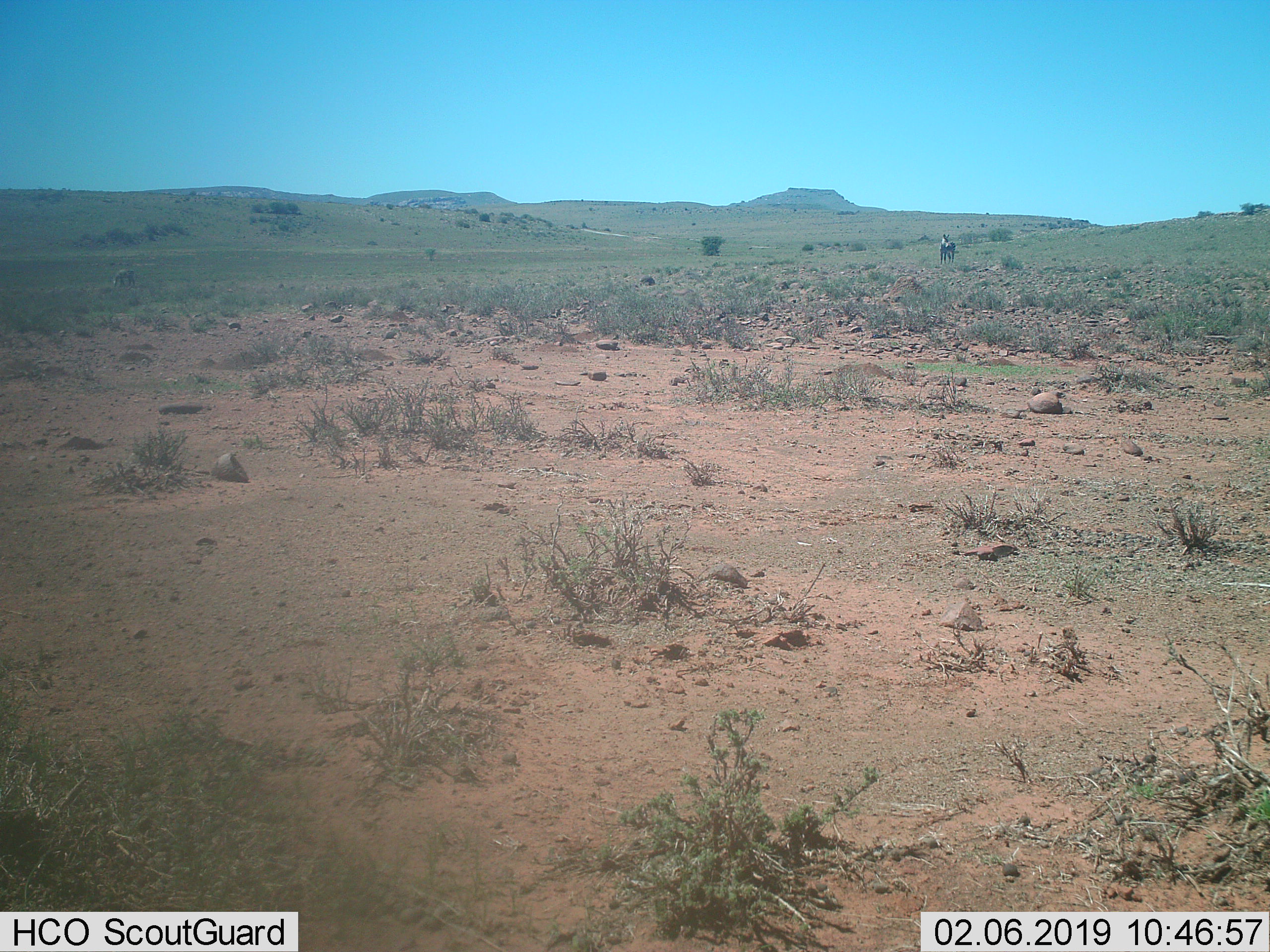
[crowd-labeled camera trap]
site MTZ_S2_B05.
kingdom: Animalia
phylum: Chordata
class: Mammalia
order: Perissodactyla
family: Equidae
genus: Equus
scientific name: Equus zebra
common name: mountain zebra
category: zebramountain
Zebramountain (mountain zebra) (Equus zebra), count 2. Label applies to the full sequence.